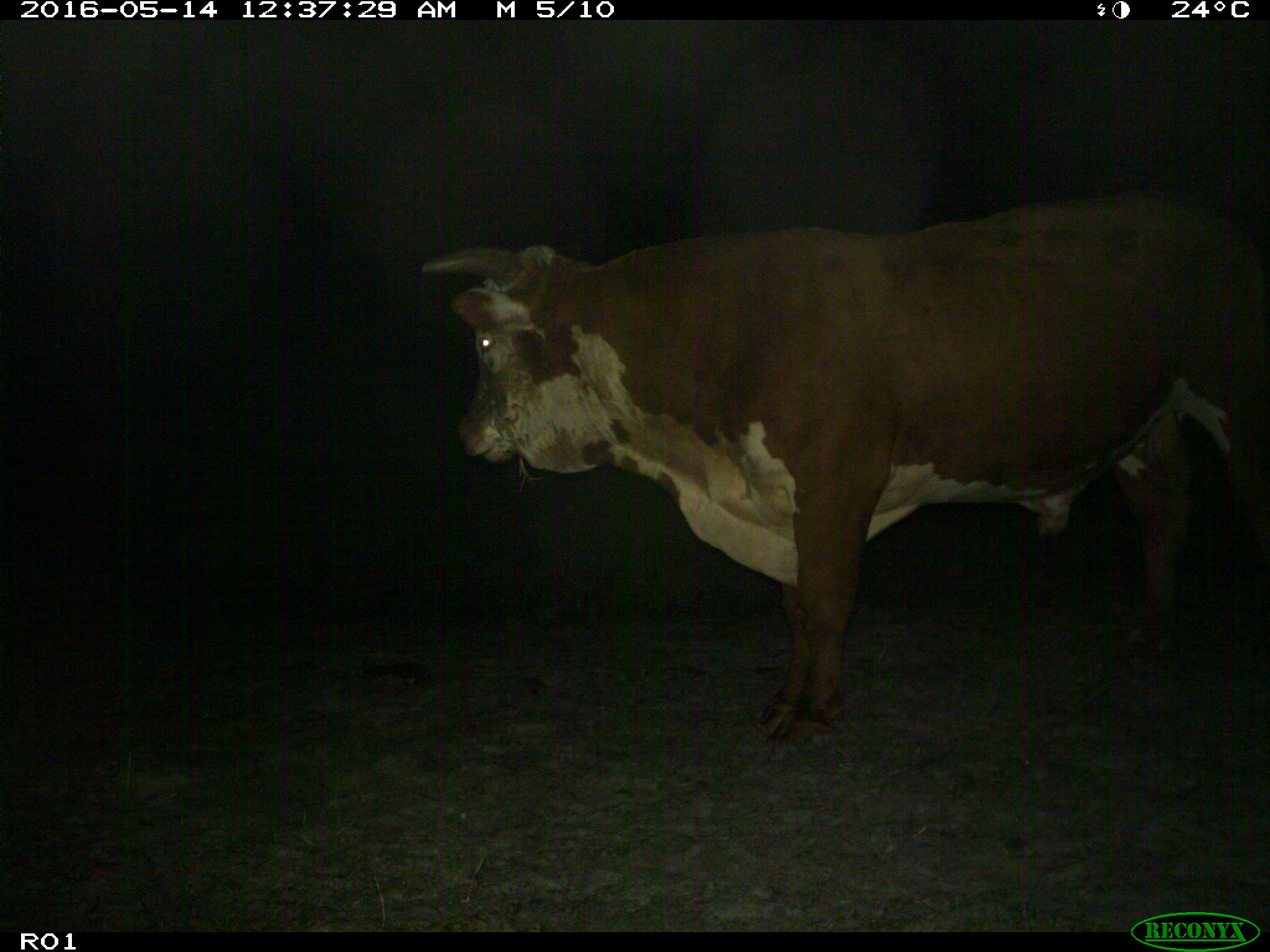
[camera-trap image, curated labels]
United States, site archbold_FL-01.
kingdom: Animalia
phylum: Chordata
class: Mammalia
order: Artiodactyla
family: Bovidae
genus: Bos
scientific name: Bos taurus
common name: domestic cow